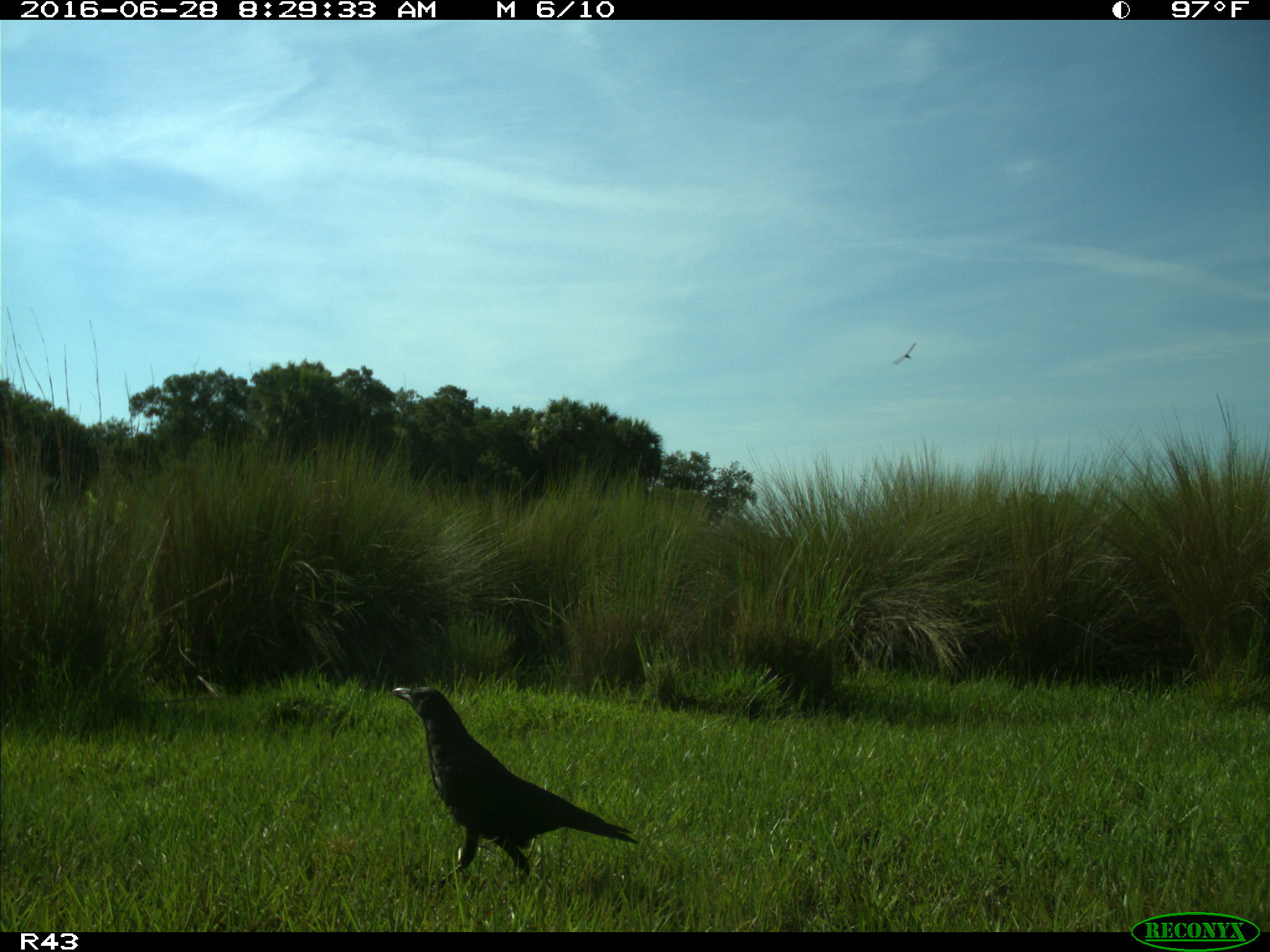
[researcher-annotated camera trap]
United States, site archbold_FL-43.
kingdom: Animalia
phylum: Chordata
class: Aves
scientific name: Aves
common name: birds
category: unidentified bird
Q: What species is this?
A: Unidentified bird (birds) (Aves).